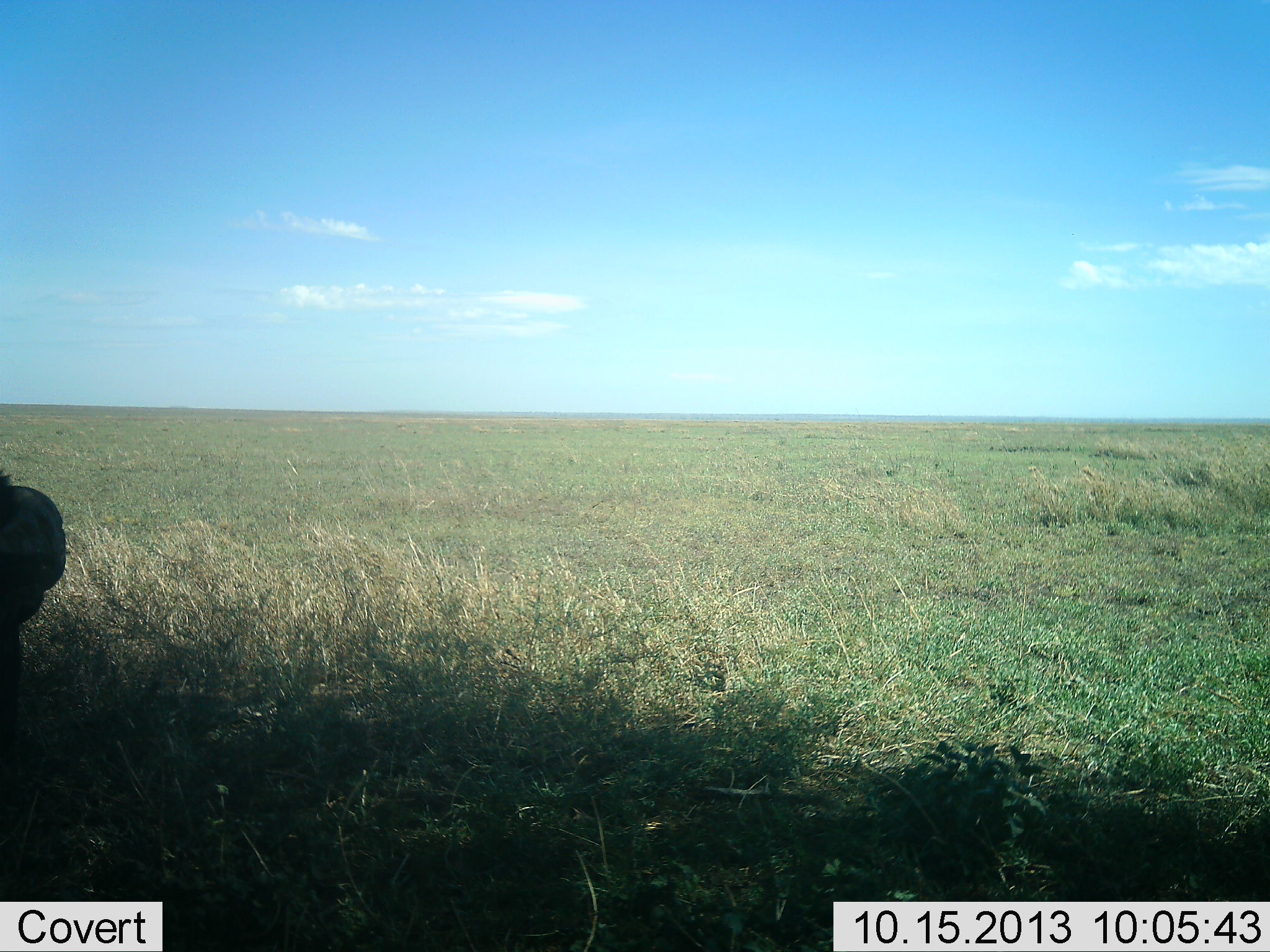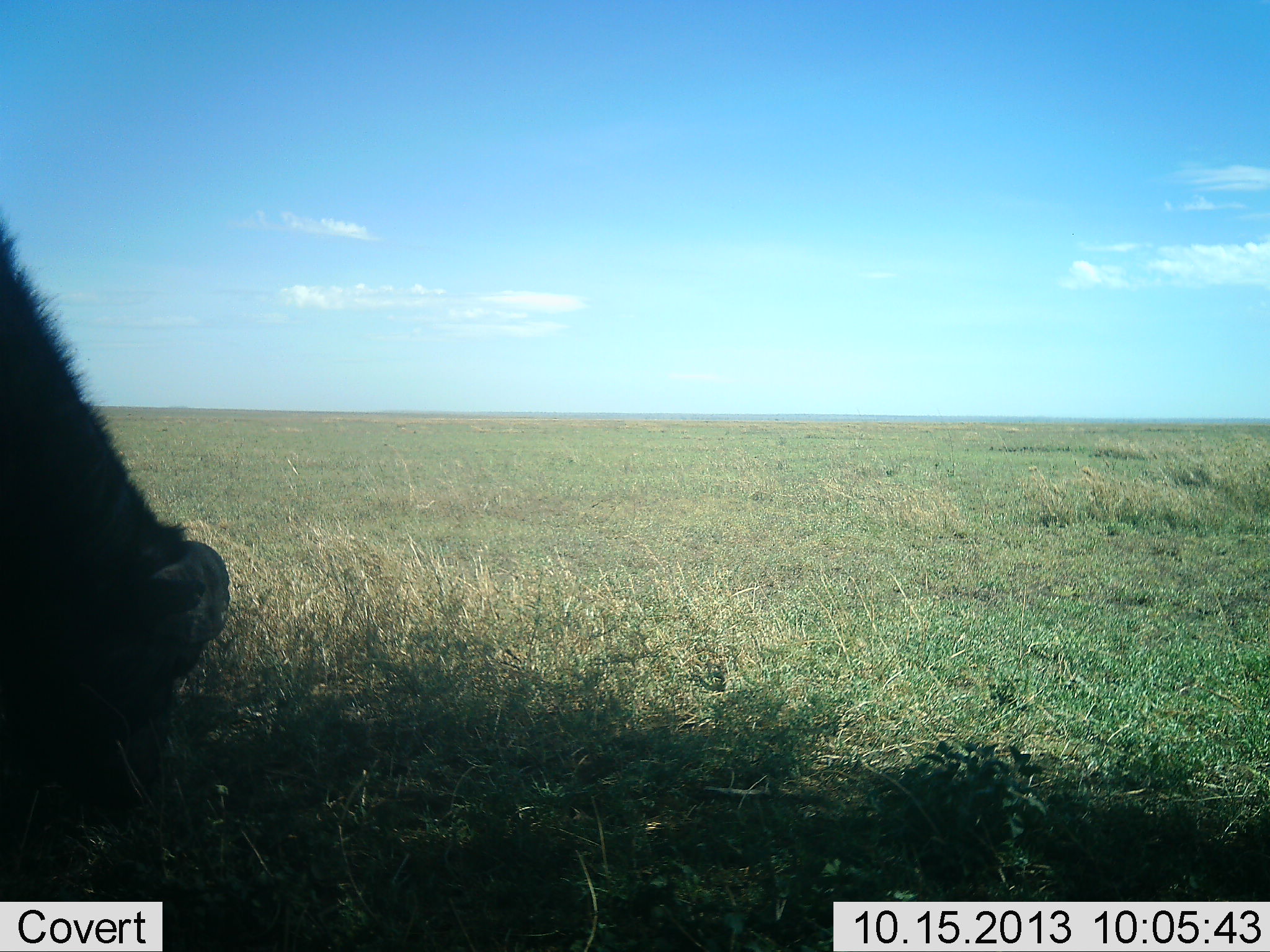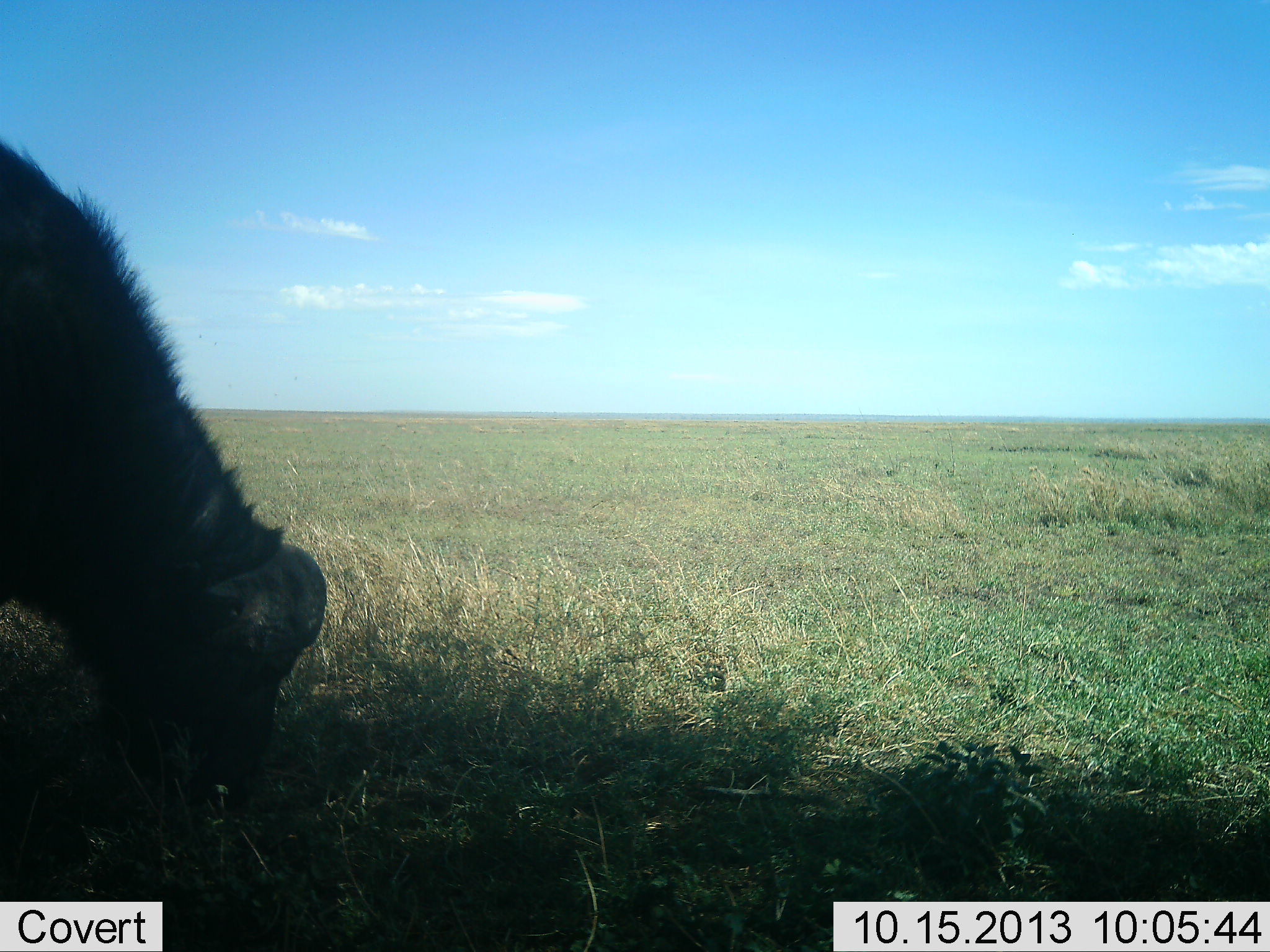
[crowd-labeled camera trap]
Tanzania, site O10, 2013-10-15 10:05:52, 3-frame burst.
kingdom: Animalia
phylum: Chordata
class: Mammalia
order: Artiodactyla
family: Bovidae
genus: Syncerus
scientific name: Syncerus caffer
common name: cape buffalo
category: buffalo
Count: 1.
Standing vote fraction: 5%.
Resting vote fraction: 0%.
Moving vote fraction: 26%.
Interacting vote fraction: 0%.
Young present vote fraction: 5%.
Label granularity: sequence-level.